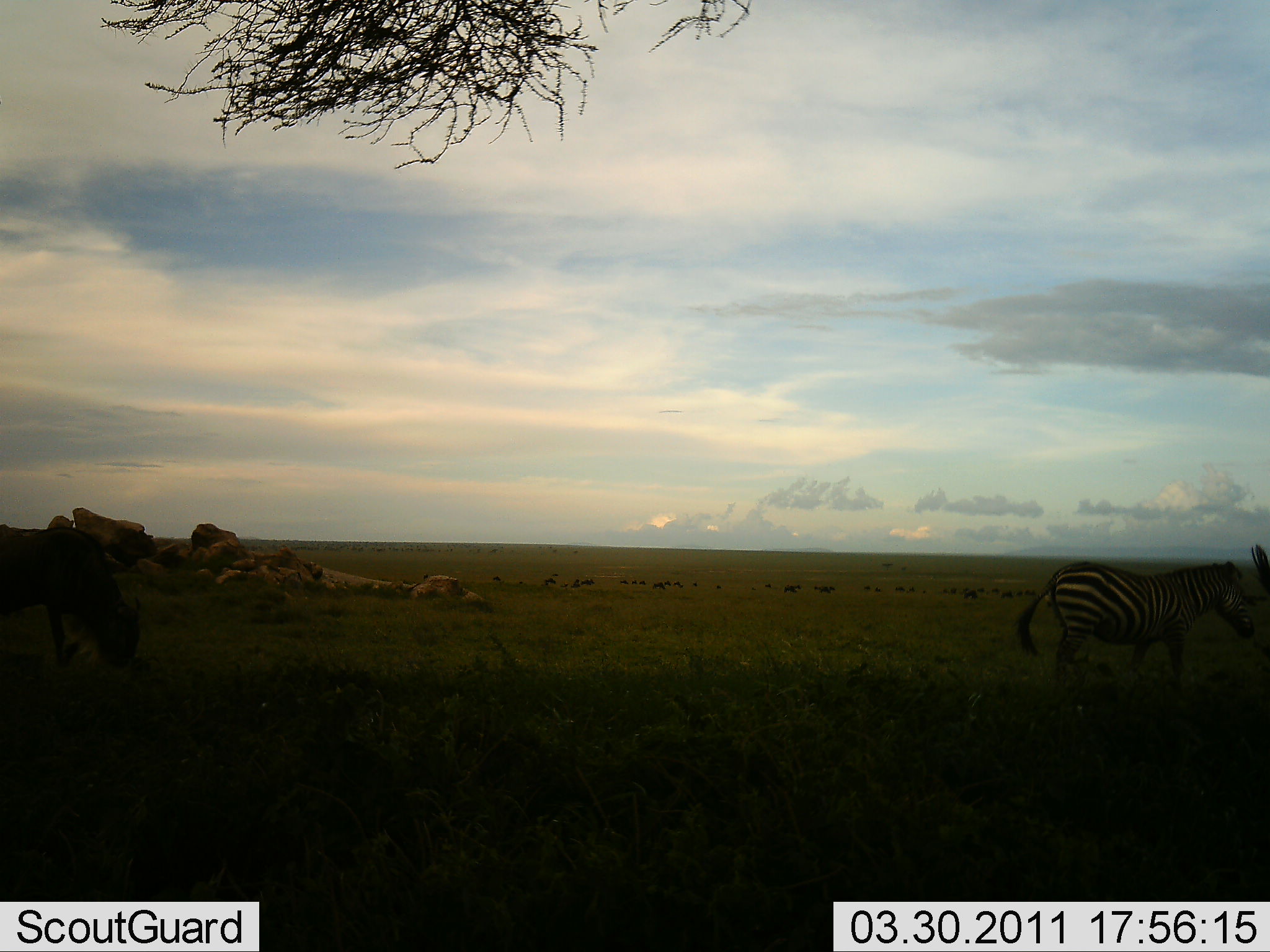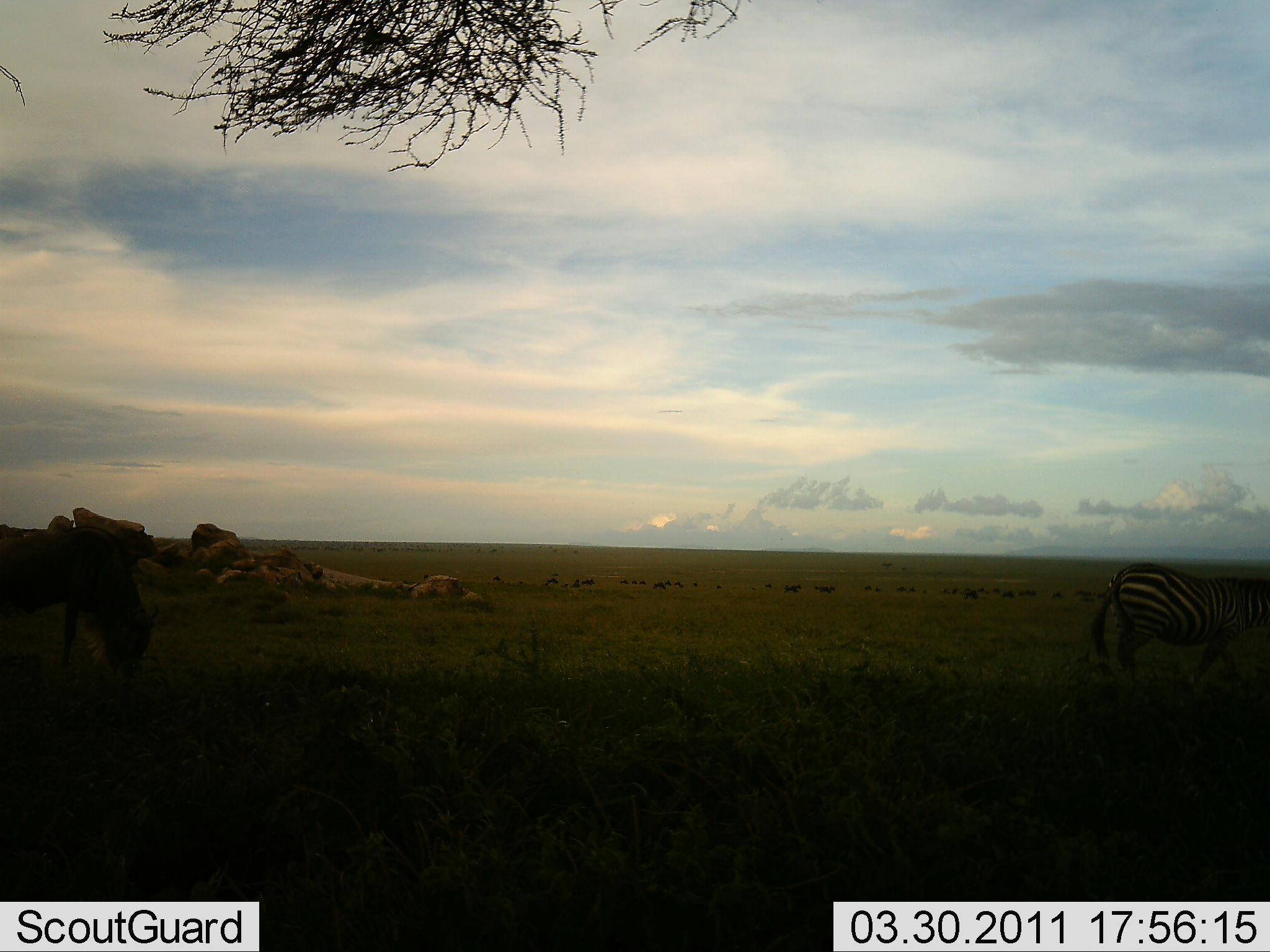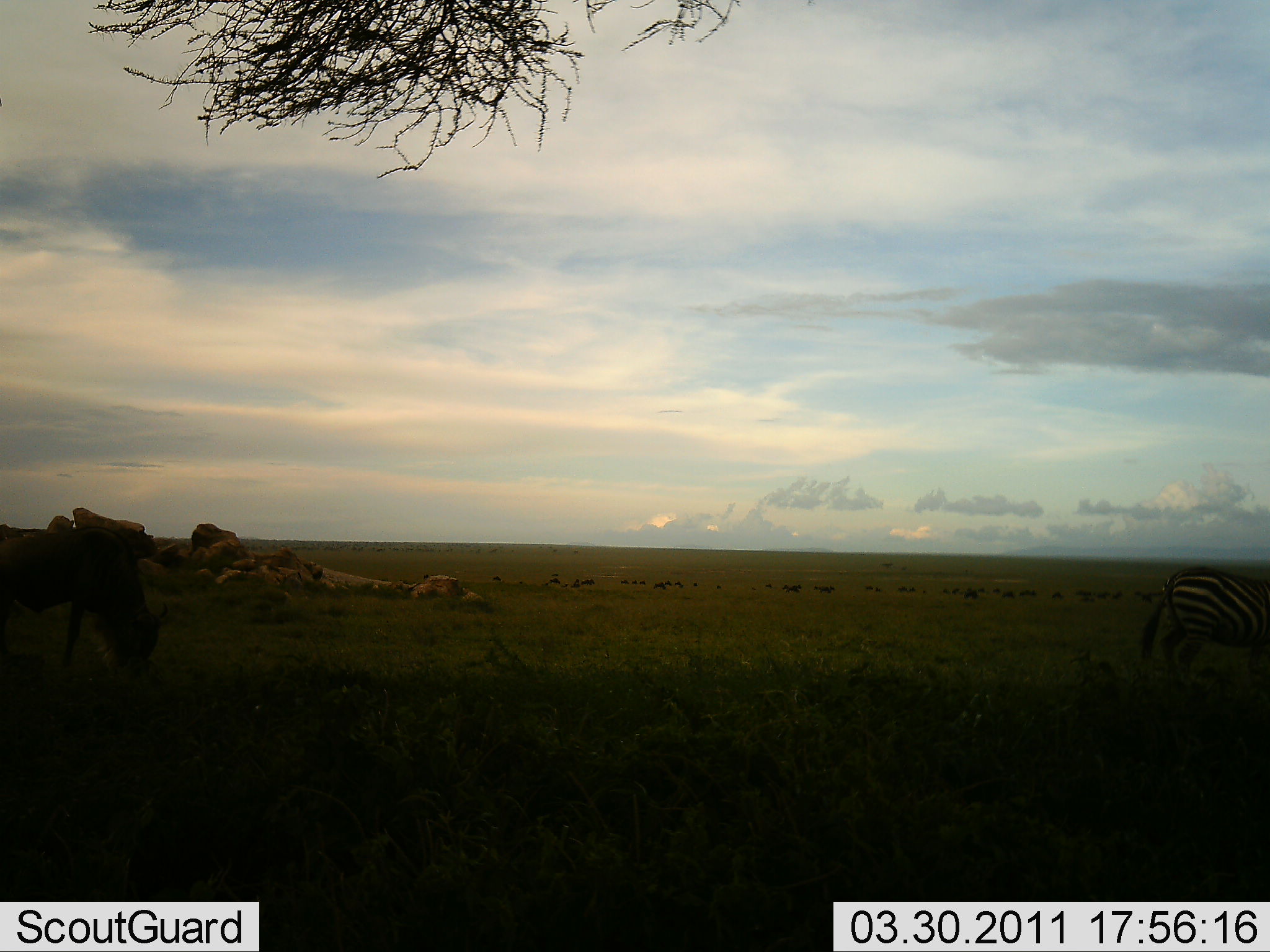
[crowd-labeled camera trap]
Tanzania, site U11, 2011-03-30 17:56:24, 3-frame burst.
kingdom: Animalia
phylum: Chordata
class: Mammalia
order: Artiodactyla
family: Bovidae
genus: Connochaetes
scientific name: Connochaetes taurinus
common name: blue wildebeest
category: wildebeest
Wildebeest (blue wildebeest) (Connochaetes taurinus), count 1. Behavior (volunteer vote fractions): standing 15%, resting 8%, moving 23%, interacting 8%. Young present (vote fraction): 0%. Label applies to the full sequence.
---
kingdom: Animalia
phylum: Chordata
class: Mammalia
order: Perissodactyla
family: Equidae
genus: Equus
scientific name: Equus quagga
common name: plains zebra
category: zebra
Zebra (plains zebra) (Equus quagga), count 1. Behavior (volunteer vote fractions): standing 19%, resting 0%, moving 81%, interacting 0%. Young present (vote fraction): 0%. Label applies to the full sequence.